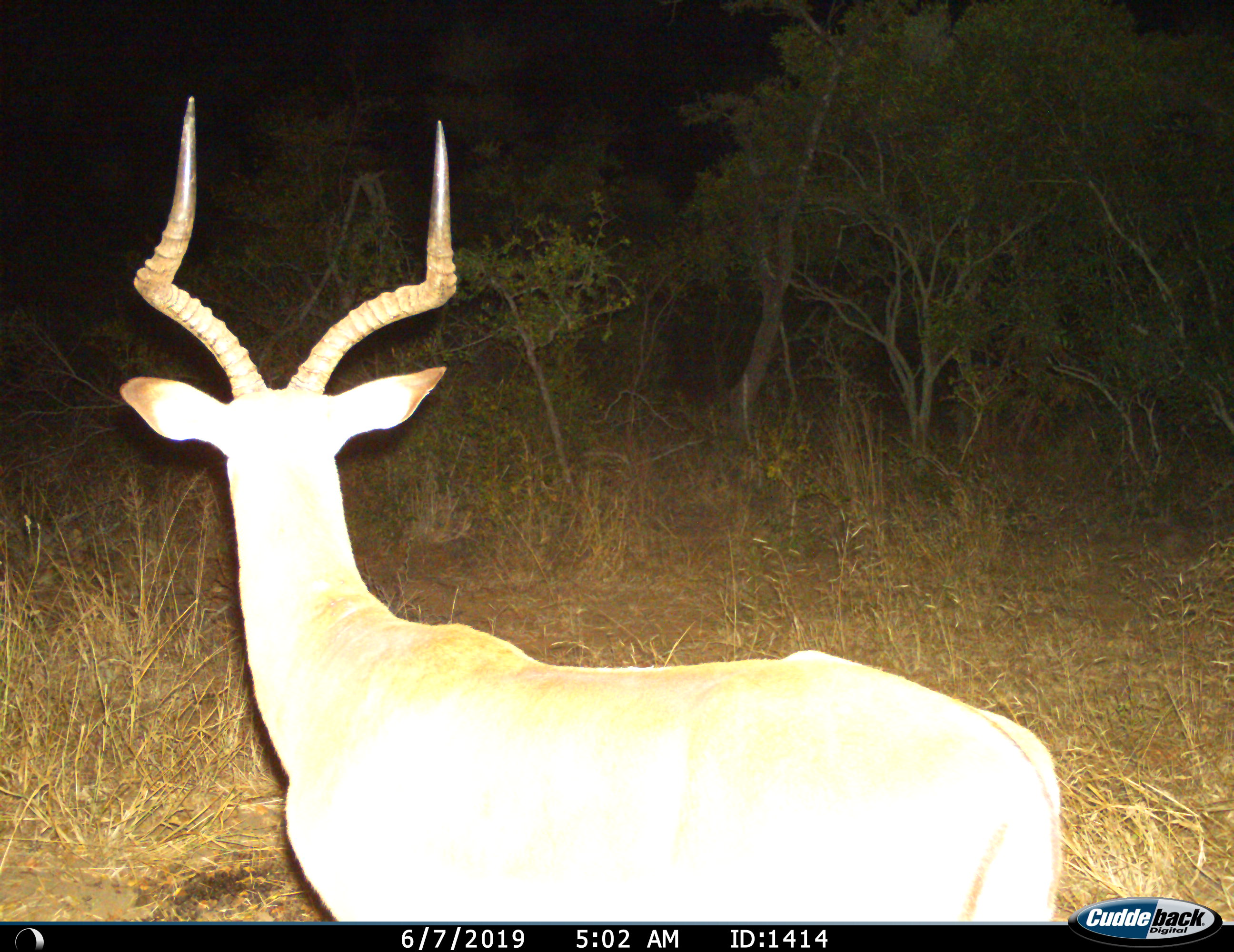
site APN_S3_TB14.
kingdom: Animalia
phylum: Chordata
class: Mammalia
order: Artiodactyla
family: Bovidae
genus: Aepyceros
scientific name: Aepyceros melampus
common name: impala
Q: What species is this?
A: Impala (Aepyceros melampus).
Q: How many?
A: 1.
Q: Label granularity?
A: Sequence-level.